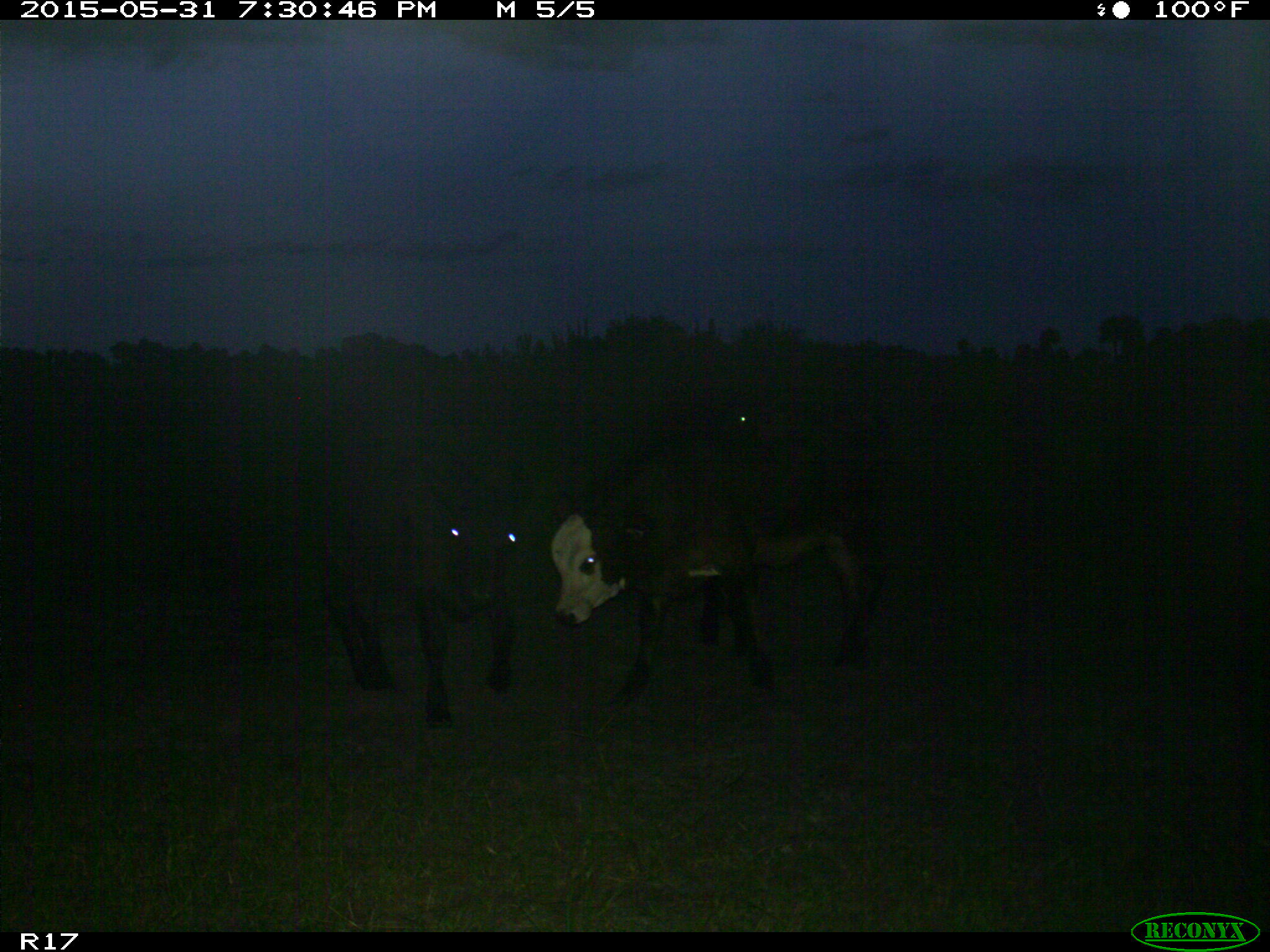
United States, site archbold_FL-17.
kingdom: Animalia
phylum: Chordata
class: Mammalia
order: Artiodactyla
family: Bovidae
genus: Bos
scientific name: Bos taurus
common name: domestic cow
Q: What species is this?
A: Bos taurus (domestic cow).